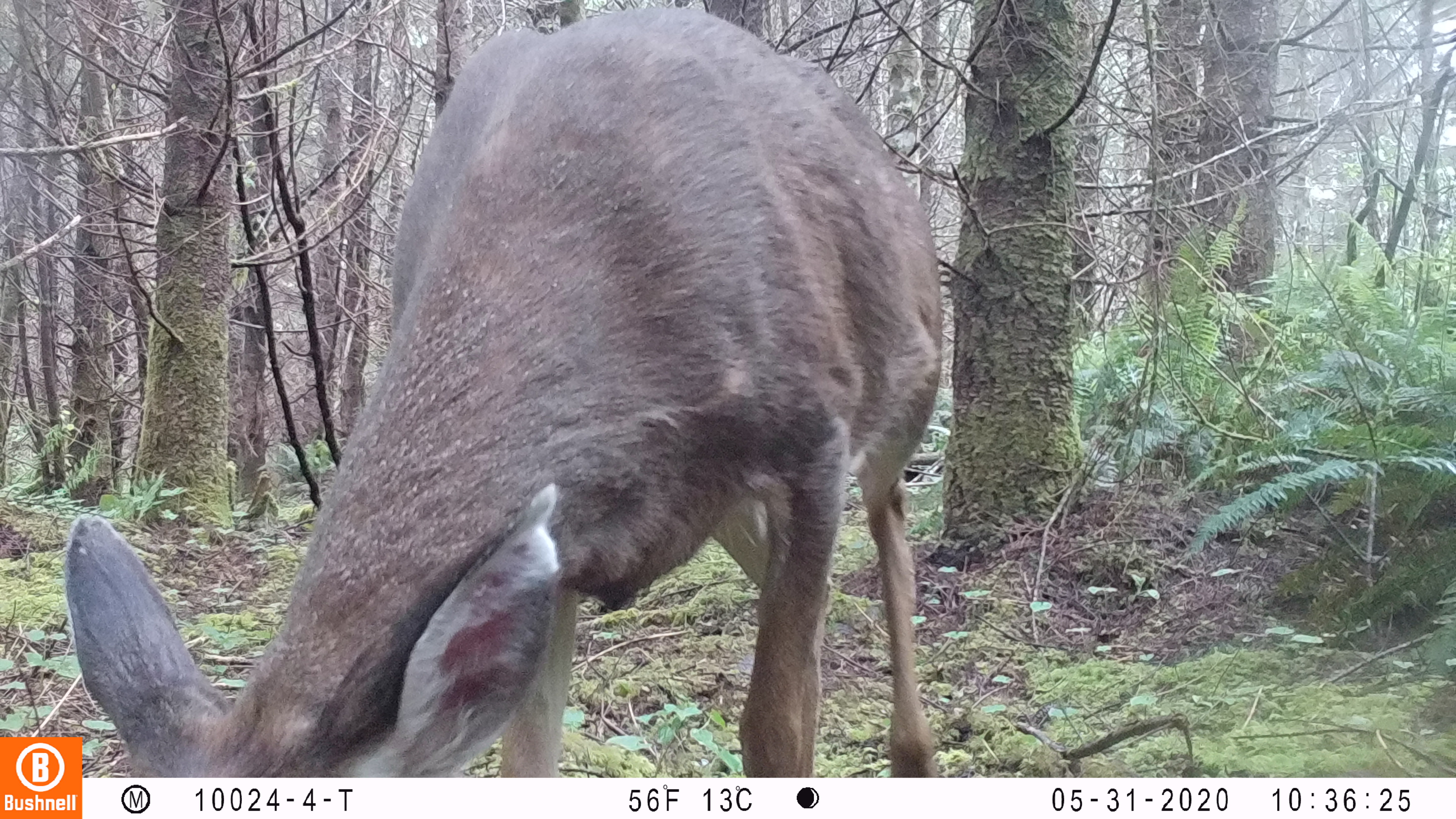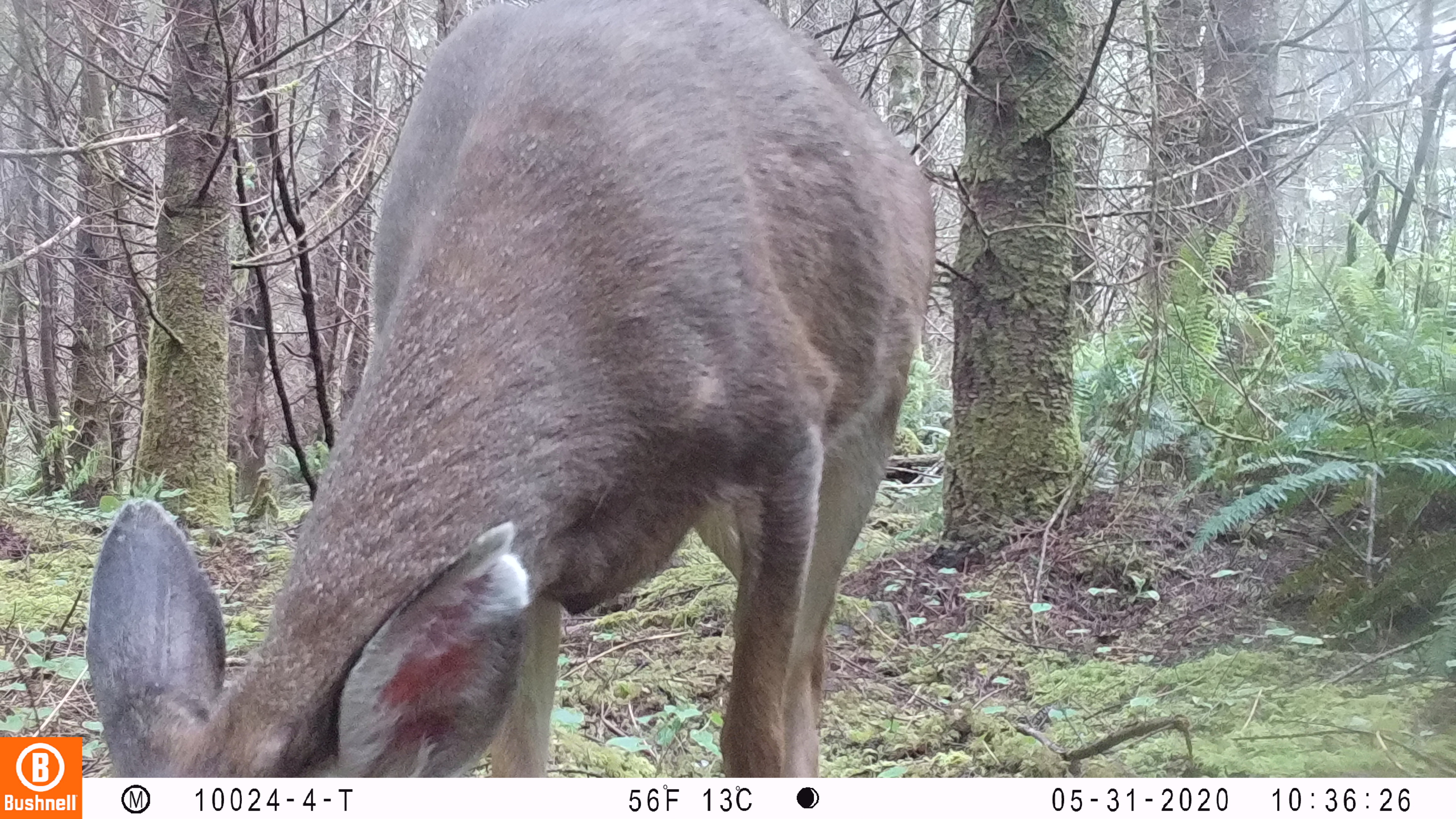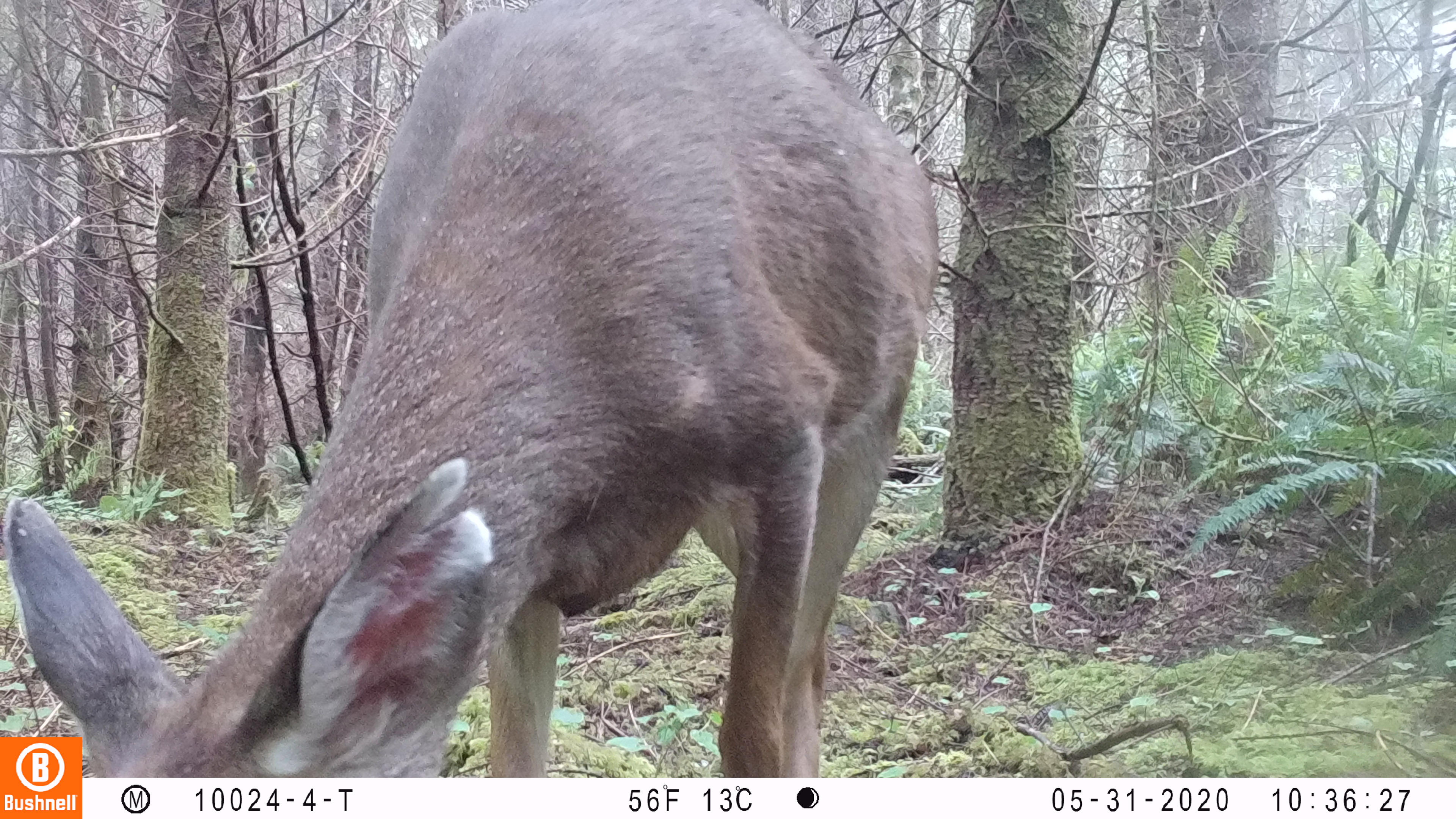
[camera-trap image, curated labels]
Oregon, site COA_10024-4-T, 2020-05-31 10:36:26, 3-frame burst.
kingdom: Animalia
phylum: Chordata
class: Mammalia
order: Artiodactyla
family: Cervidae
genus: Odocoileus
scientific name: Odocoileus hemionus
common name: black-tailed deer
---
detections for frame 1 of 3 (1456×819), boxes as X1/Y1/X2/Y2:
black-tailed deer: 2/0/956/734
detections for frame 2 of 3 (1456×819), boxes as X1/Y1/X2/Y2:
black-tailed deer: 88/0/948/770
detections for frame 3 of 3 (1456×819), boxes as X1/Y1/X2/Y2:
black-tailed deer: 4/0/945/730